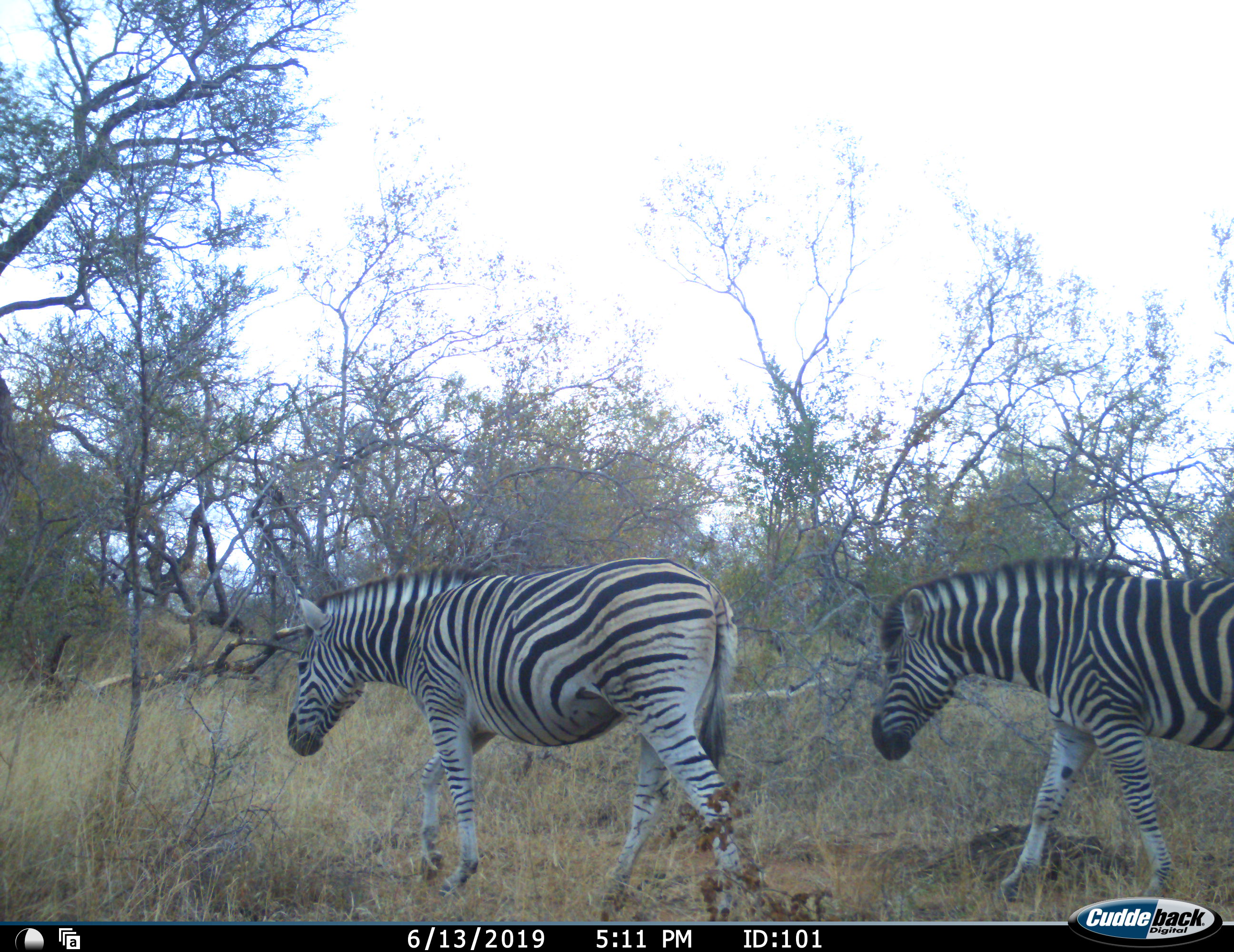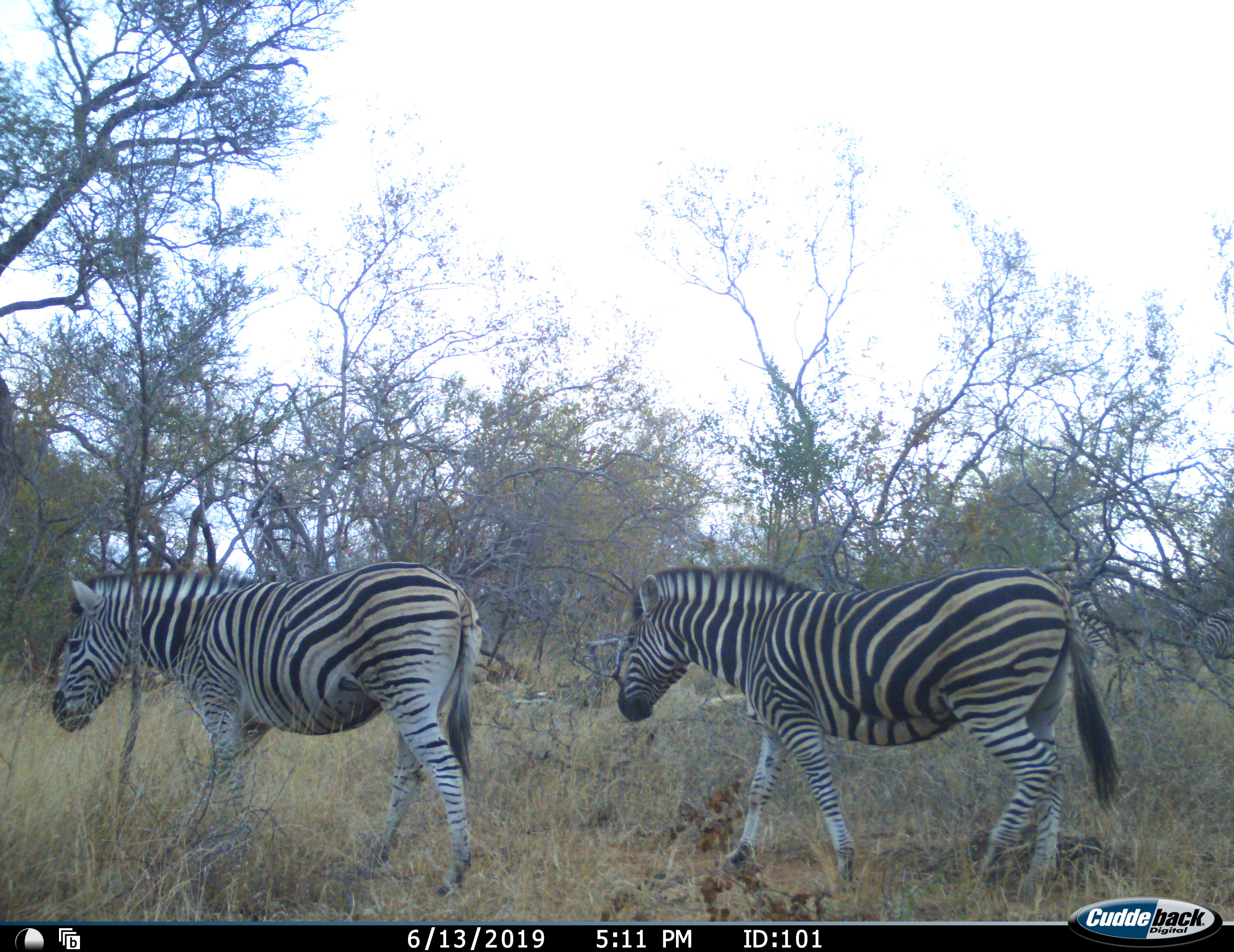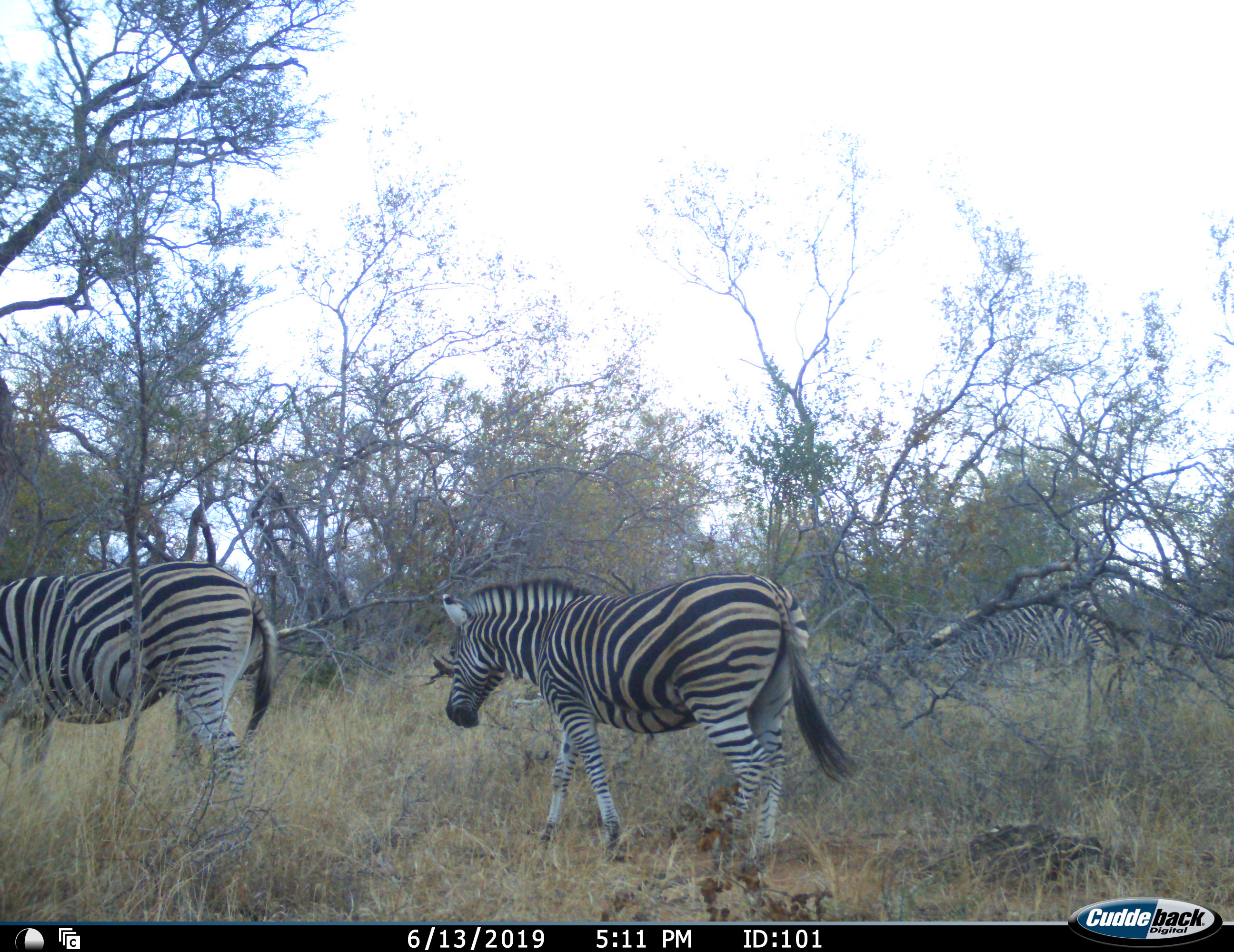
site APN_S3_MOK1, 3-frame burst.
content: unidentified animal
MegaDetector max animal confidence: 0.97